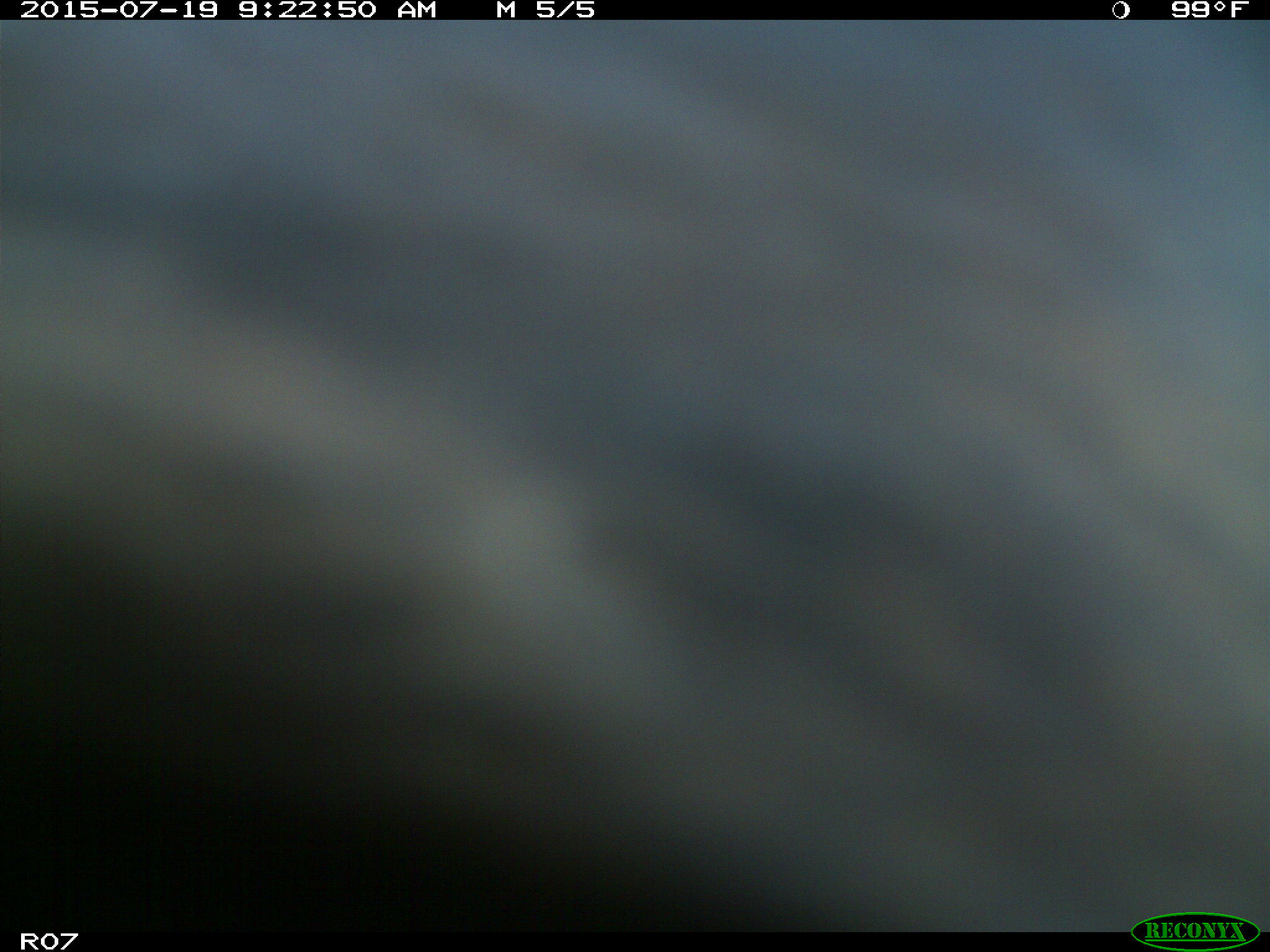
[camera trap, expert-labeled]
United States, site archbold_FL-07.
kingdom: Animalia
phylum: Chordata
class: Mammalia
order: Artiodactyla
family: Bovidae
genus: Bos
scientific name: Bos taurus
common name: domestic cow